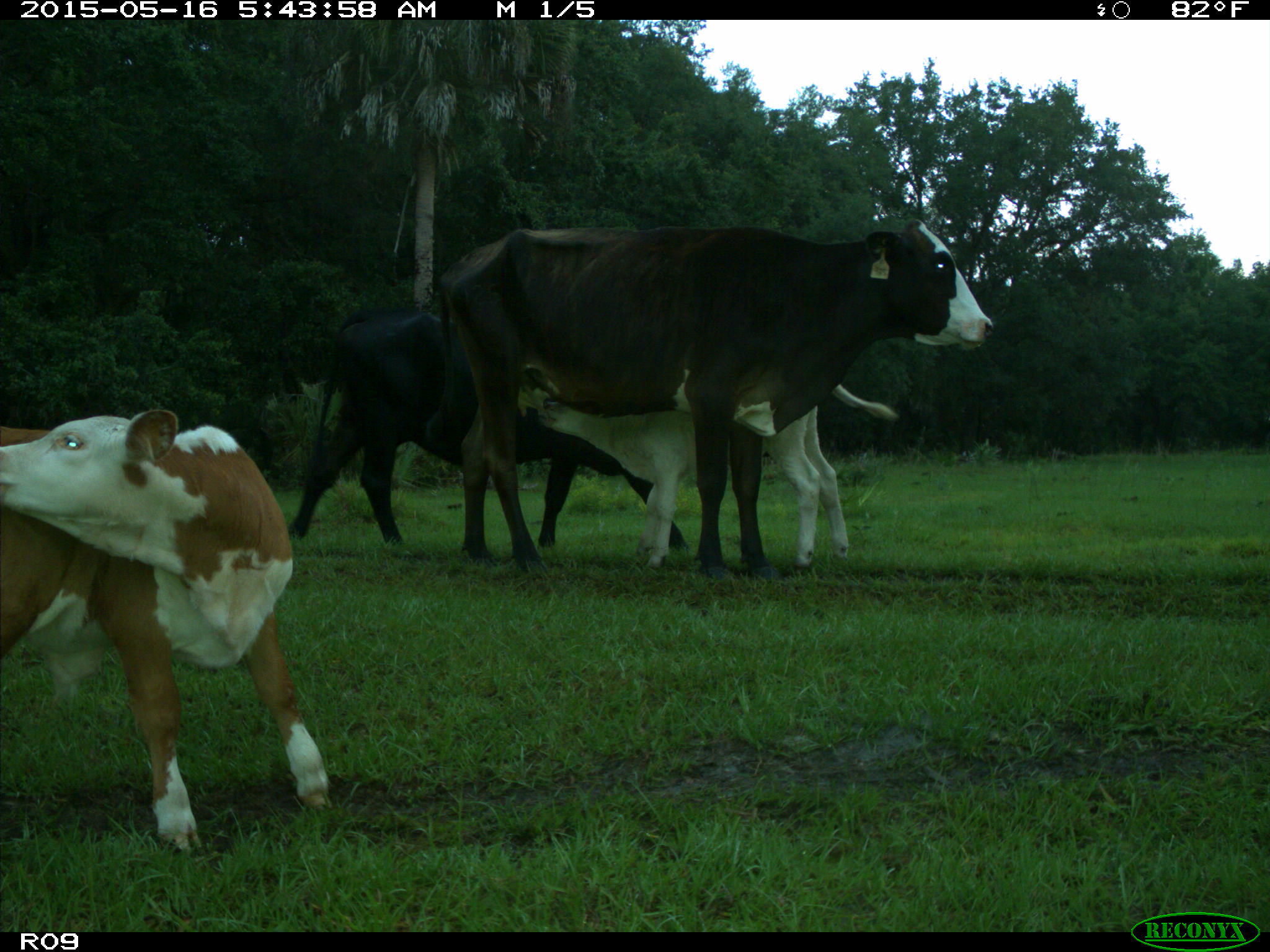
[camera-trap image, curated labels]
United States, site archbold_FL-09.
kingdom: Animalia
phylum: Chordata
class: Mammalia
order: Artiodactyla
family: Bovidae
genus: Bos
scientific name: Bos taurus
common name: domestic cow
Bos taurus (domestic cow).